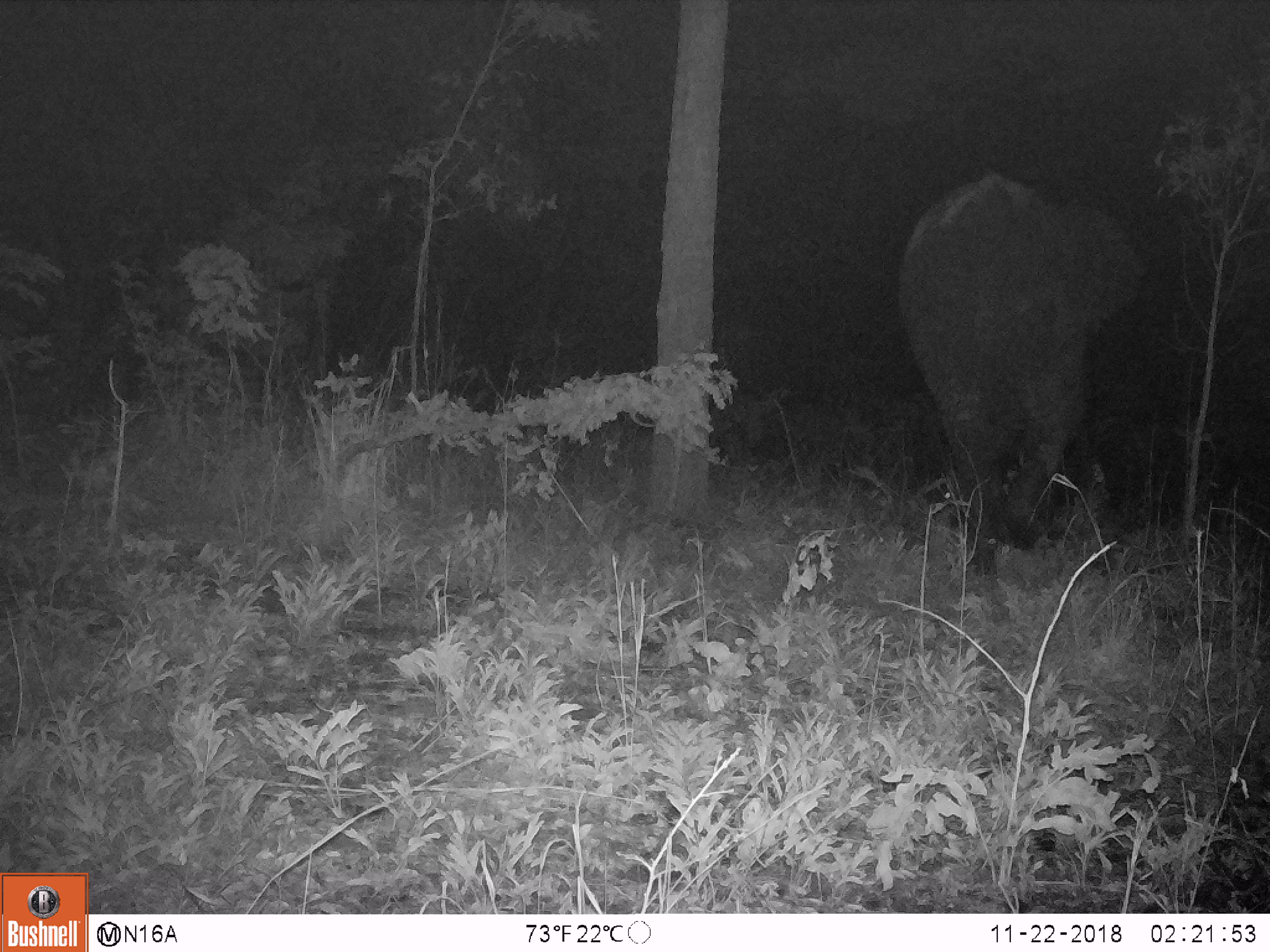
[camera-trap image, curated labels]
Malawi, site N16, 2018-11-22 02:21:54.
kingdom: Animalia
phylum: Chordata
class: Mammalia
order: Proboscidea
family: Elephantidae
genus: Loxodonta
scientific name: Loxodonta africana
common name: african savanna elephant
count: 1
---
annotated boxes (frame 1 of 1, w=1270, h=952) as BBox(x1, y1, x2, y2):
african savanna elephant: BBox(885, 165, 1146, 552)